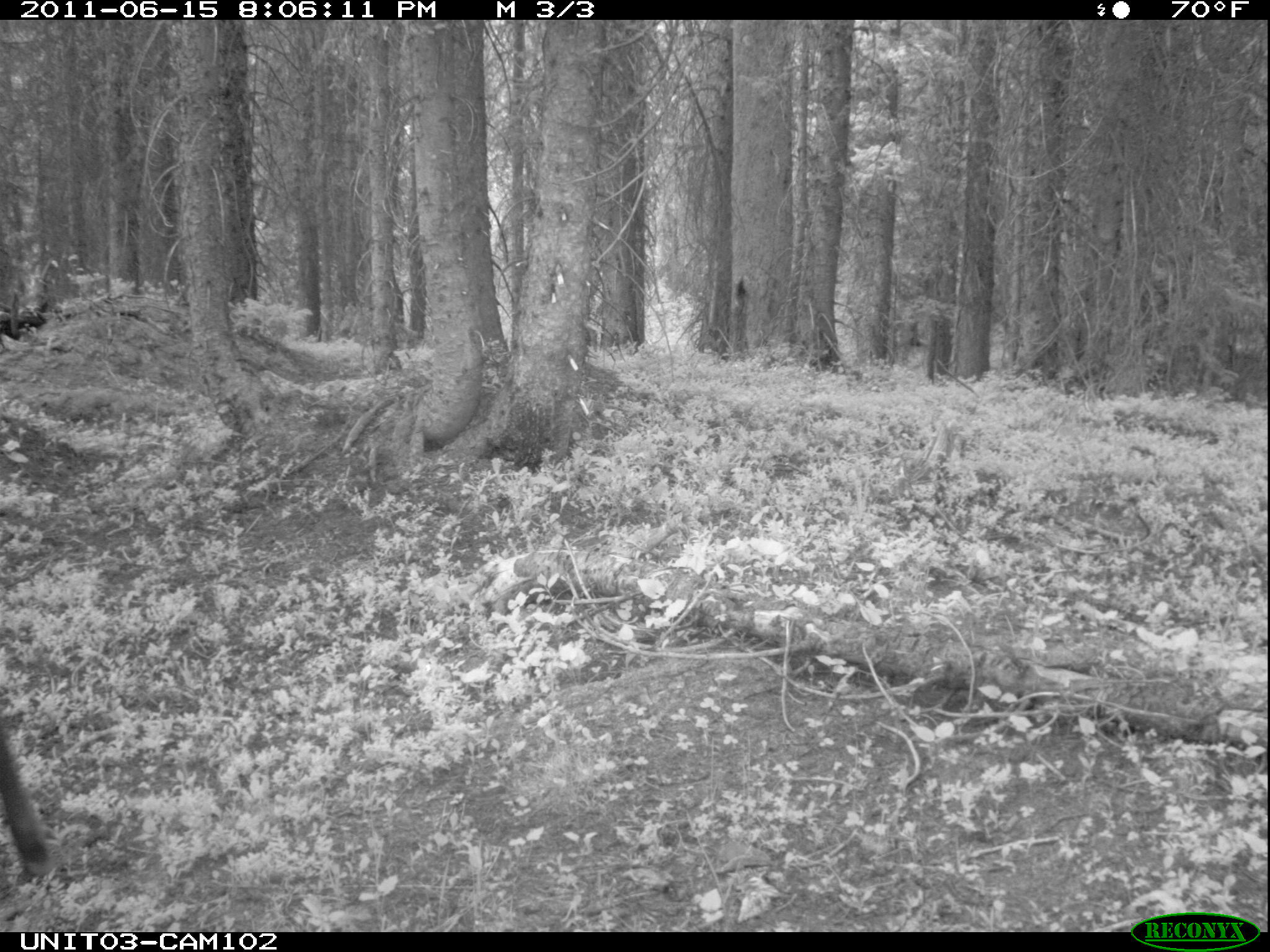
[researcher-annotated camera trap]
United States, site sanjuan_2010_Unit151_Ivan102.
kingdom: Animalia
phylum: Chordata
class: Mammalia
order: Artiodactyla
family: Cervidae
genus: Cervus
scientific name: Cervus elaphus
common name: red deer